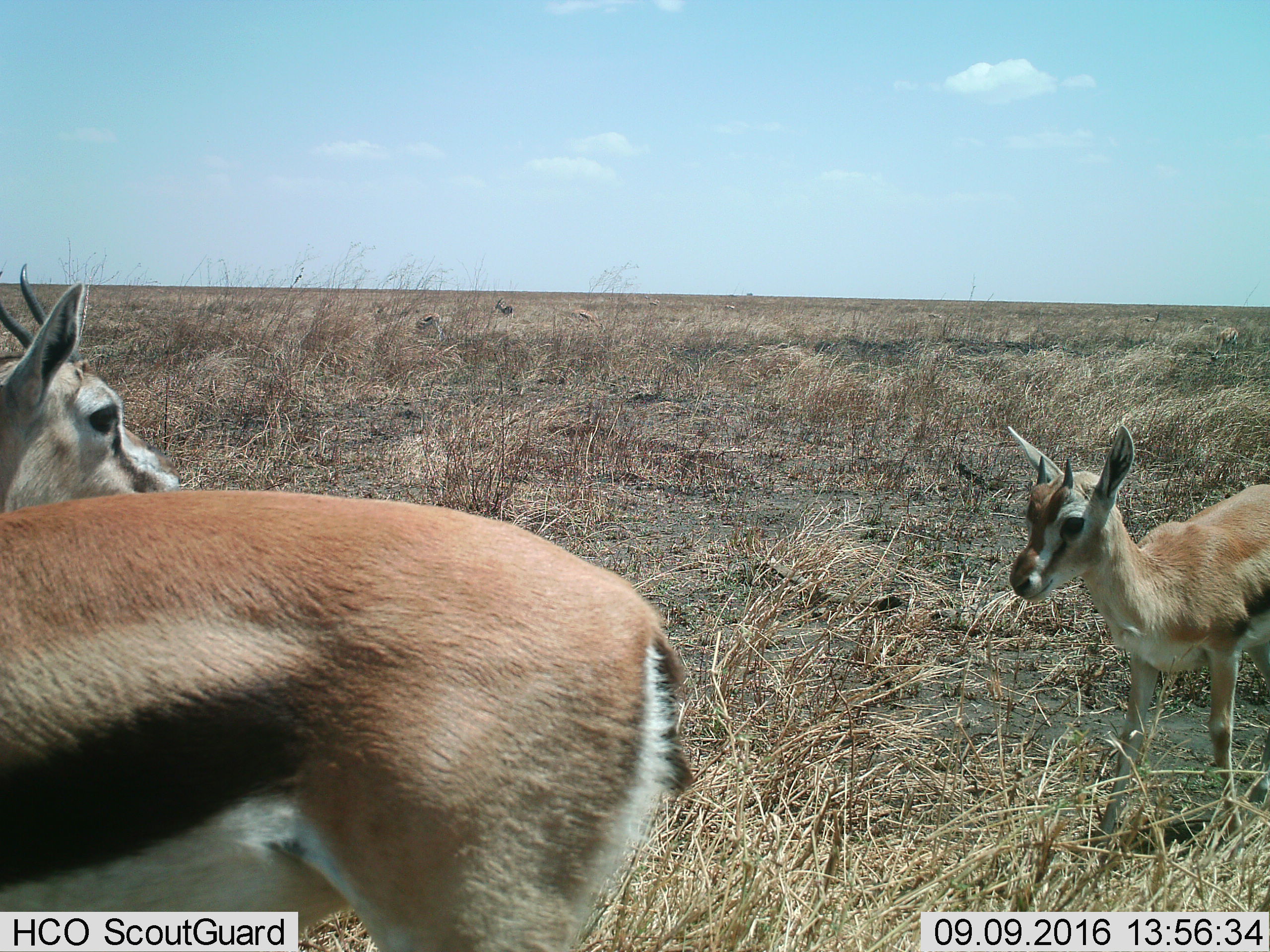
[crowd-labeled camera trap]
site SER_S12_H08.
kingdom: Animalia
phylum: Chordata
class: Mammalia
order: Artiodactyla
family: Bovidae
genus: Eudorcas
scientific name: Eudorcas thomsonii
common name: thomson's gazelle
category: gazellethomsons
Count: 4.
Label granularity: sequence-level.